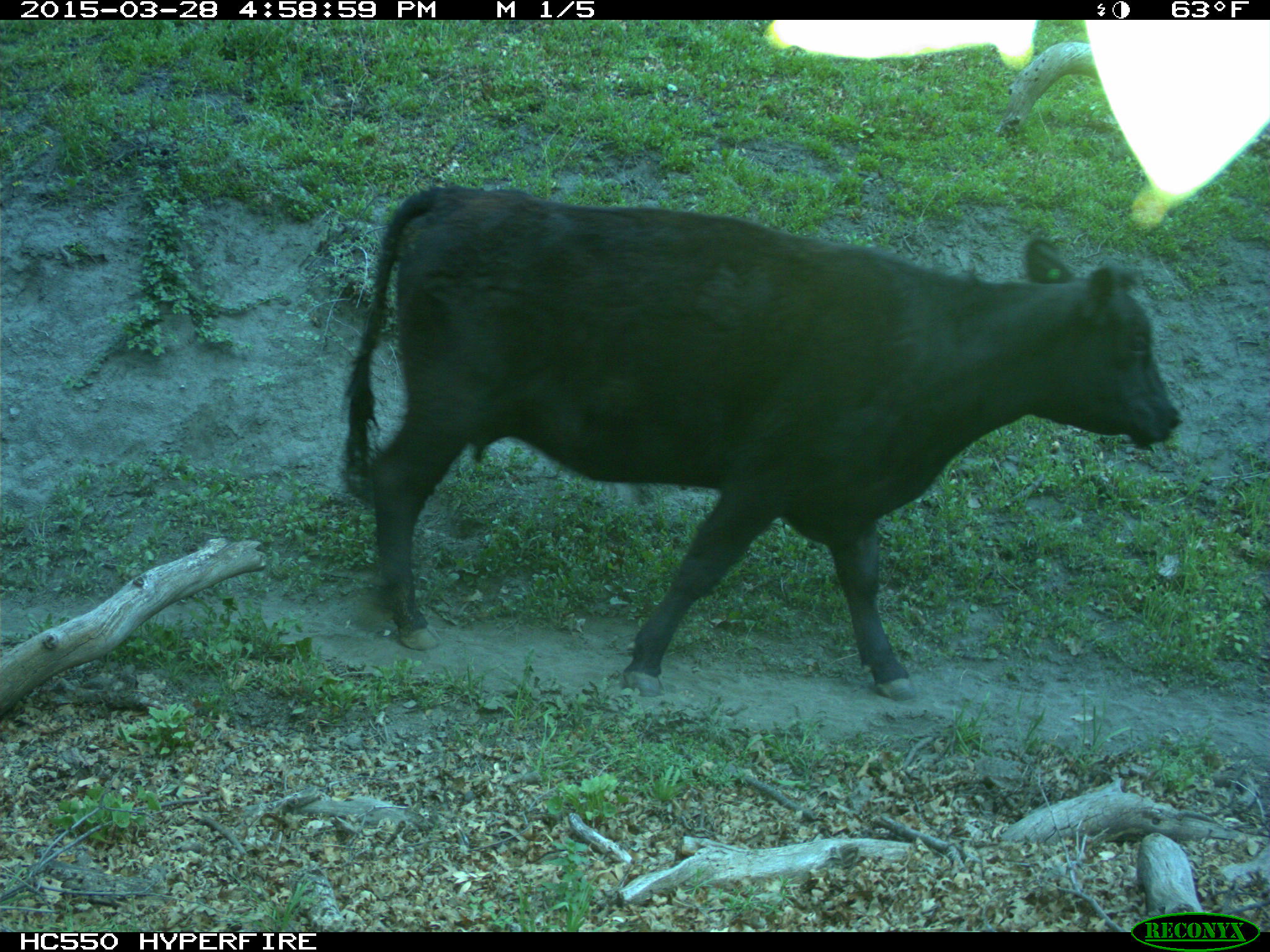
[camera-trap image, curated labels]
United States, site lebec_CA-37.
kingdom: Animalia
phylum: Chordata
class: Mammalia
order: Artiodactyla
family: Bovidae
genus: Bos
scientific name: Bos taurus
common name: domestic cow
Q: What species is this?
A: Bos taurus (domestic cow).